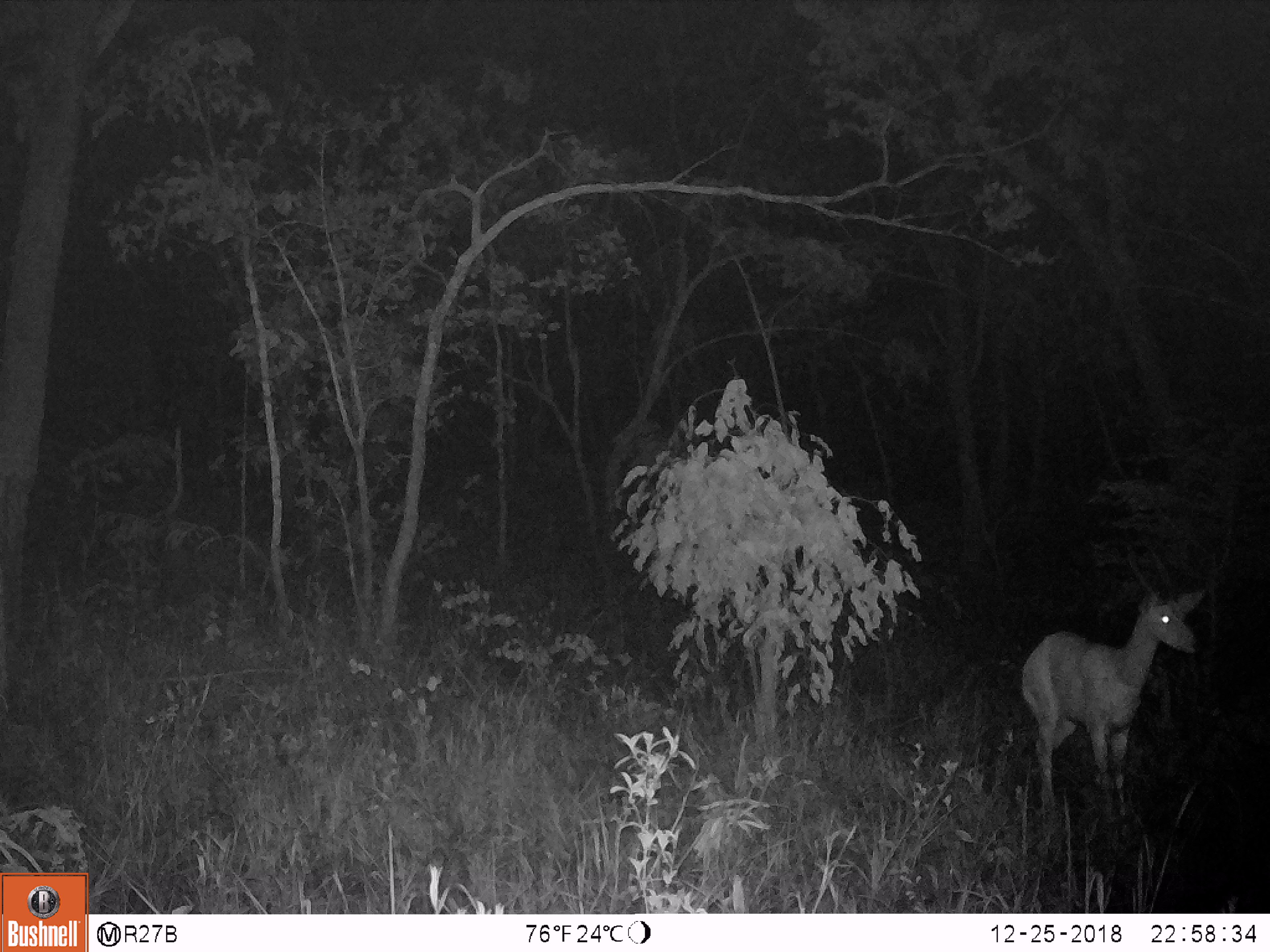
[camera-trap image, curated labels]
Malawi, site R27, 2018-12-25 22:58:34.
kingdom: Animalia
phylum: Chordata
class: Mammalia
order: Artiodactyla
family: Bovidae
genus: Redunca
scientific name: Redunca arundinum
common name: southern reedbuck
Southern reedbuck (Redunca arundinum), count 1.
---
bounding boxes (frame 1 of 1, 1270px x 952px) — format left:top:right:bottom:
southern reedbuck: 1003:588:1211:841